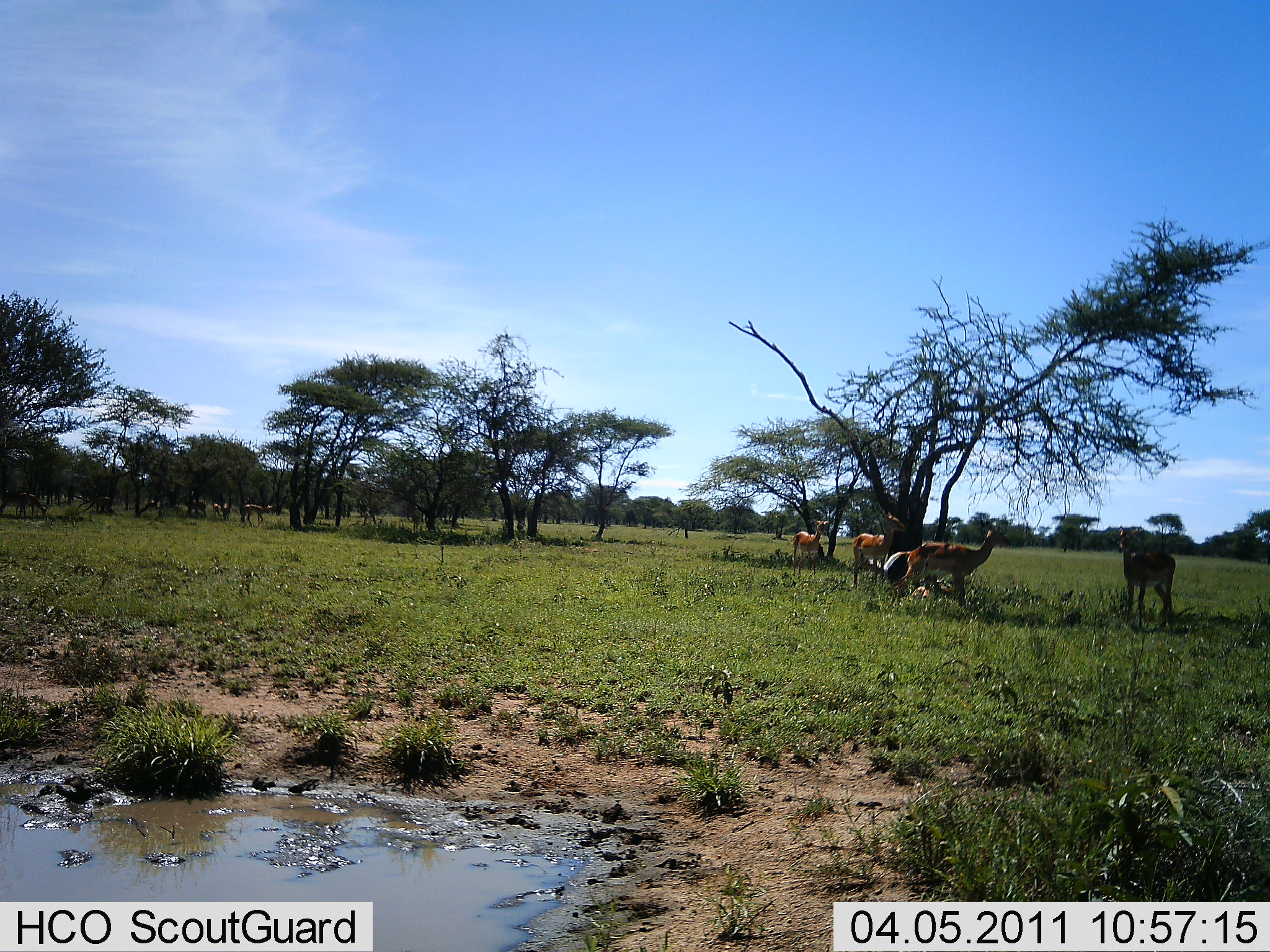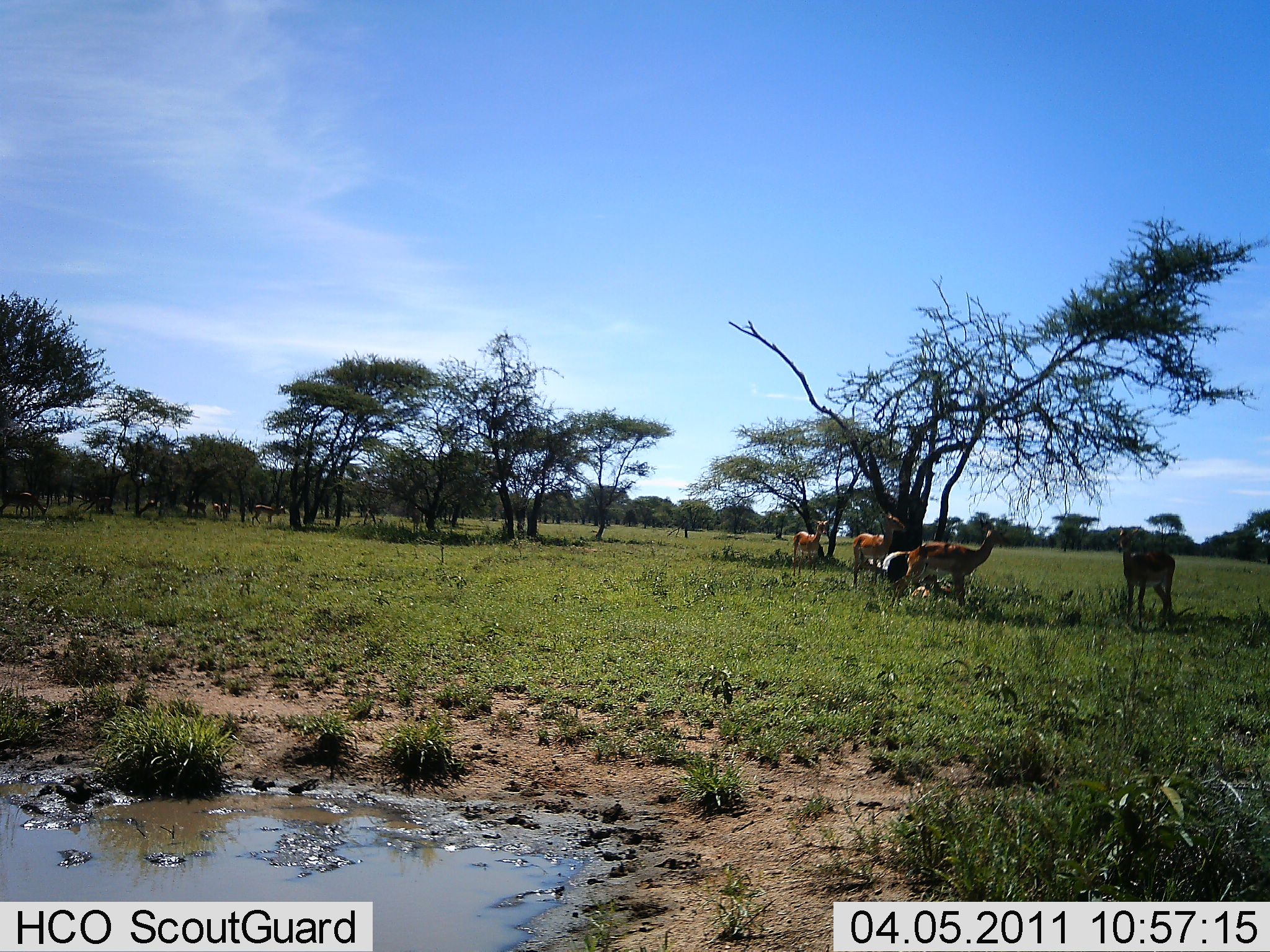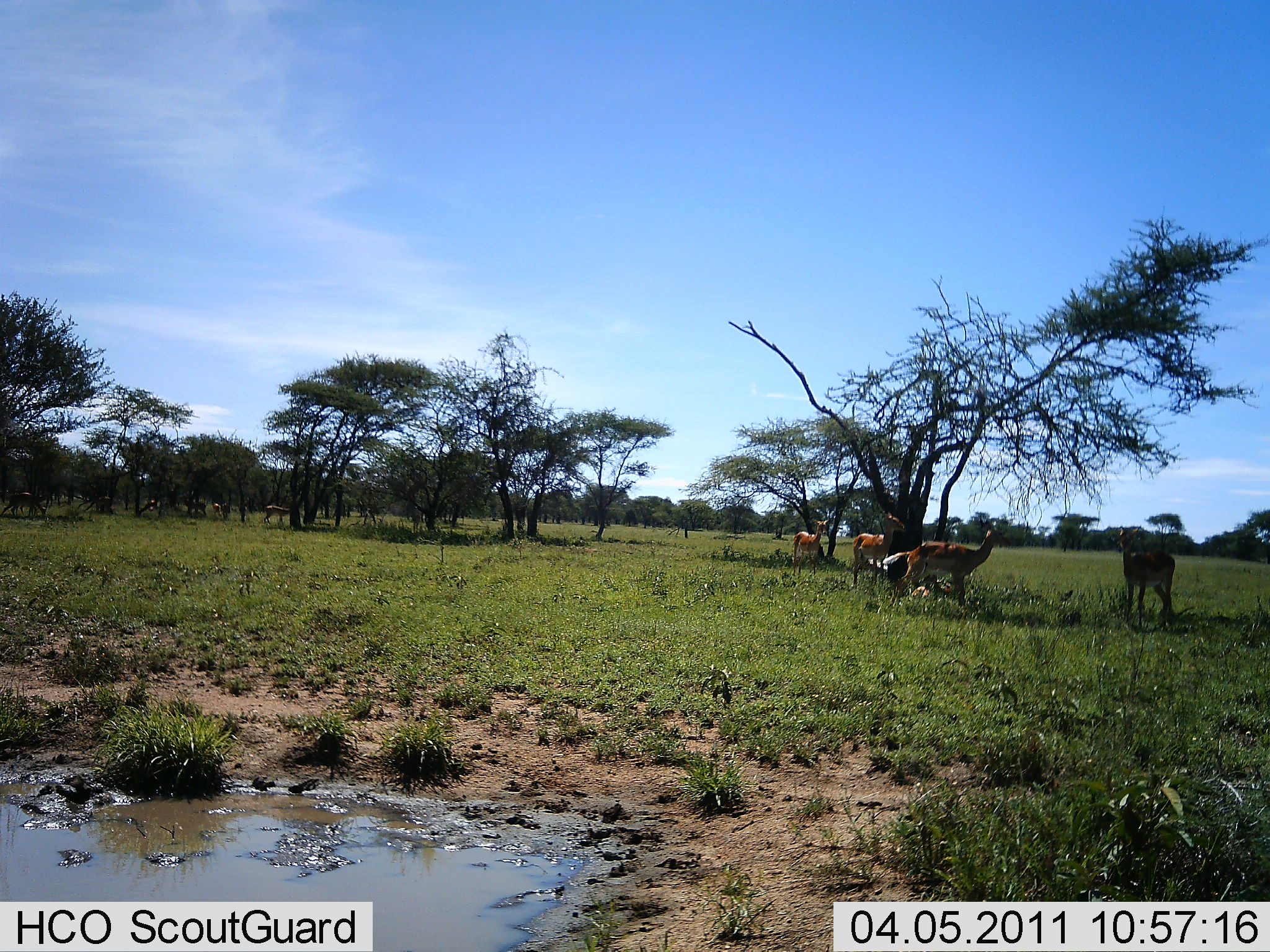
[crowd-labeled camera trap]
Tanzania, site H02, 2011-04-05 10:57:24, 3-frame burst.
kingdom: Animalia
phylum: Chordata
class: Mammalia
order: Artiodactyla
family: Bovidae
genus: Nanger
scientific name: Nanger granti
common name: grant's gazelle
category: gazellegrants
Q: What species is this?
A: Gazellegrants (grant's gazelle) (Nanger granti).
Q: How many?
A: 4.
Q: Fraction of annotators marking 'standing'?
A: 100%.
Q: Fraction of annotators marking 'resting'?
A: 0%.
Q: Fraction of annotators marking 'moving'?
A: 22%.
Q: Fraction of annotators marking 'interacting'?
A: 11%.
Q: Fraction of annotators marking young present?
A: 0%.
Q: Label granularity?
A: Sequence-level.